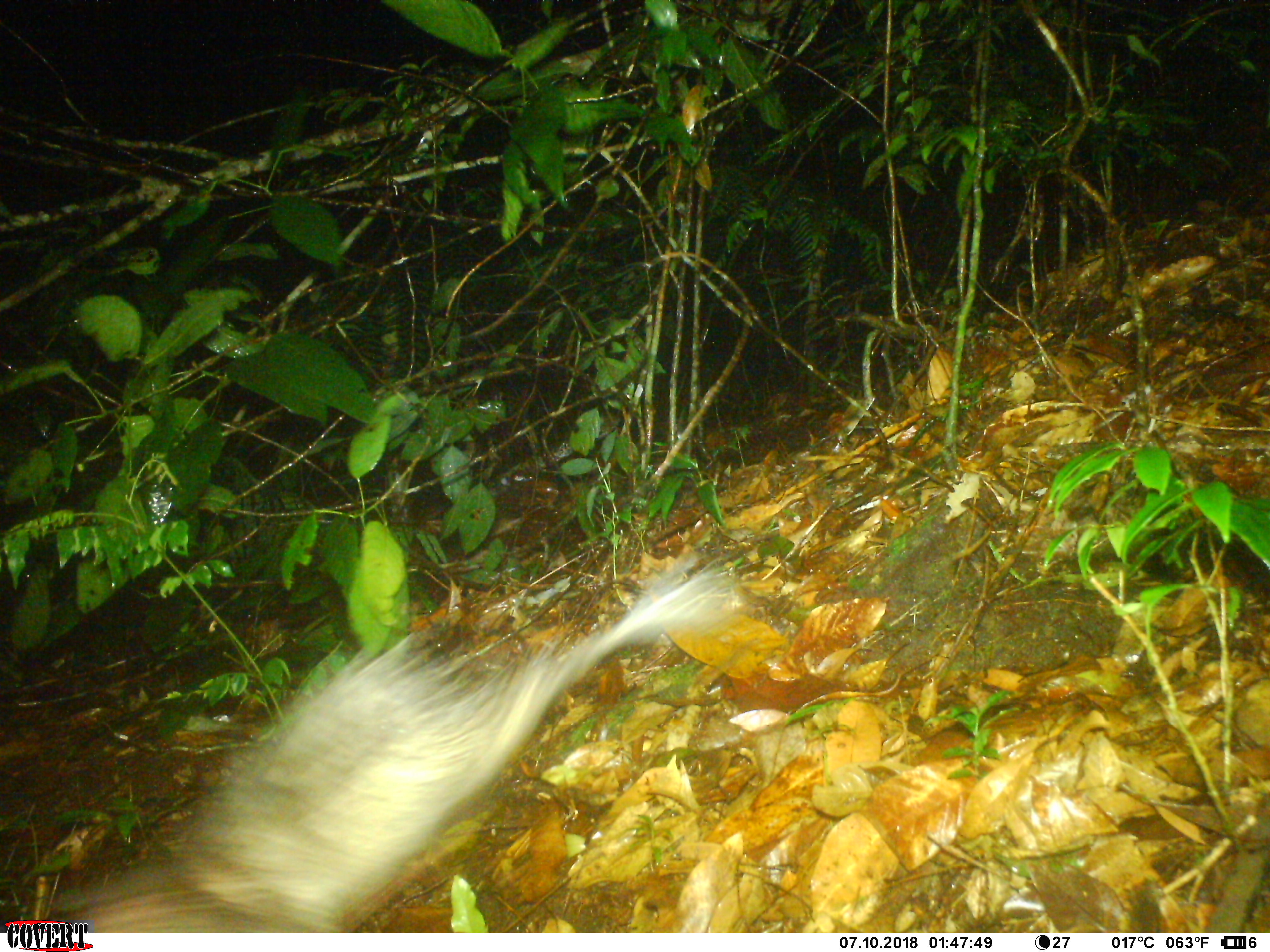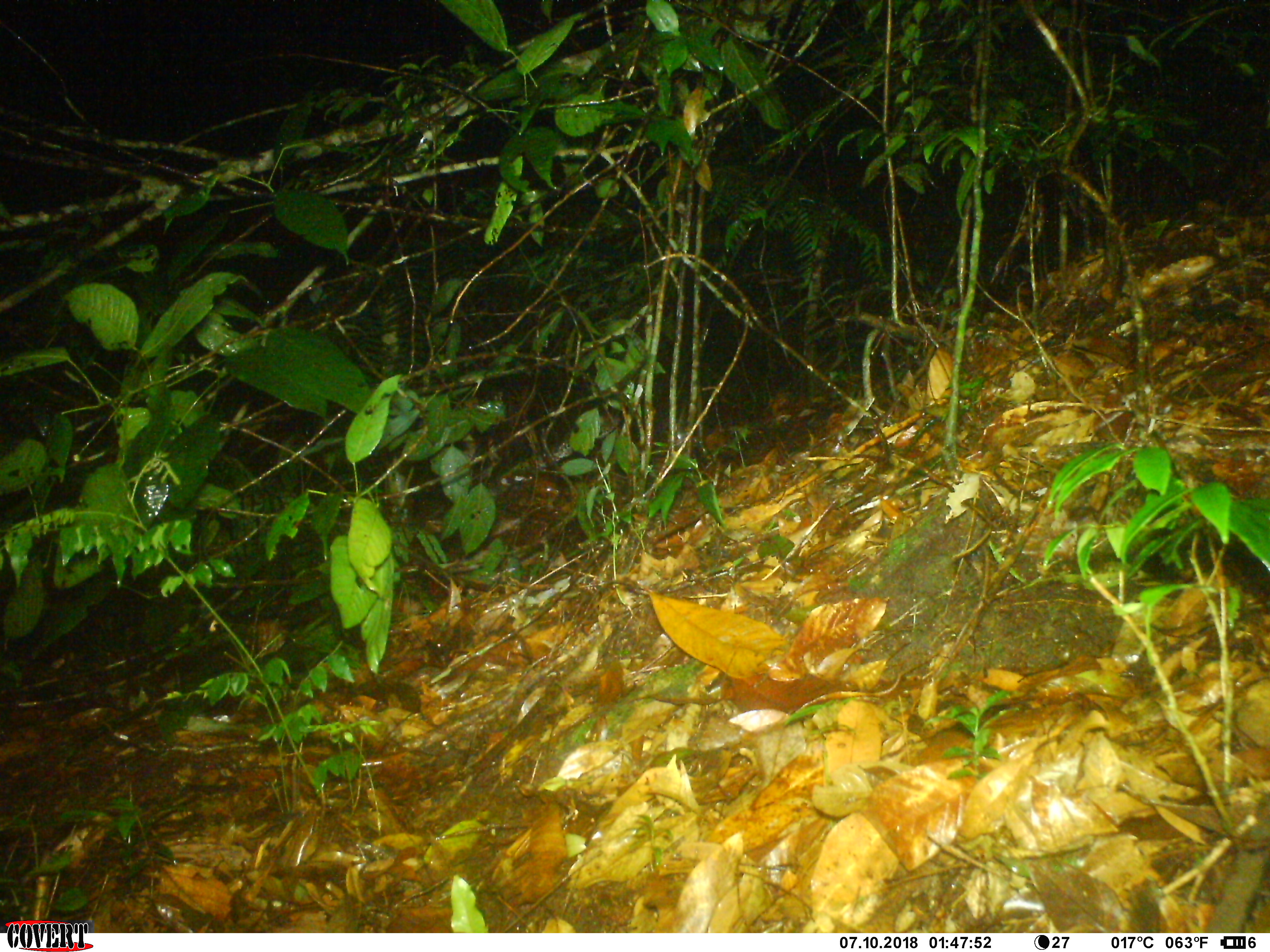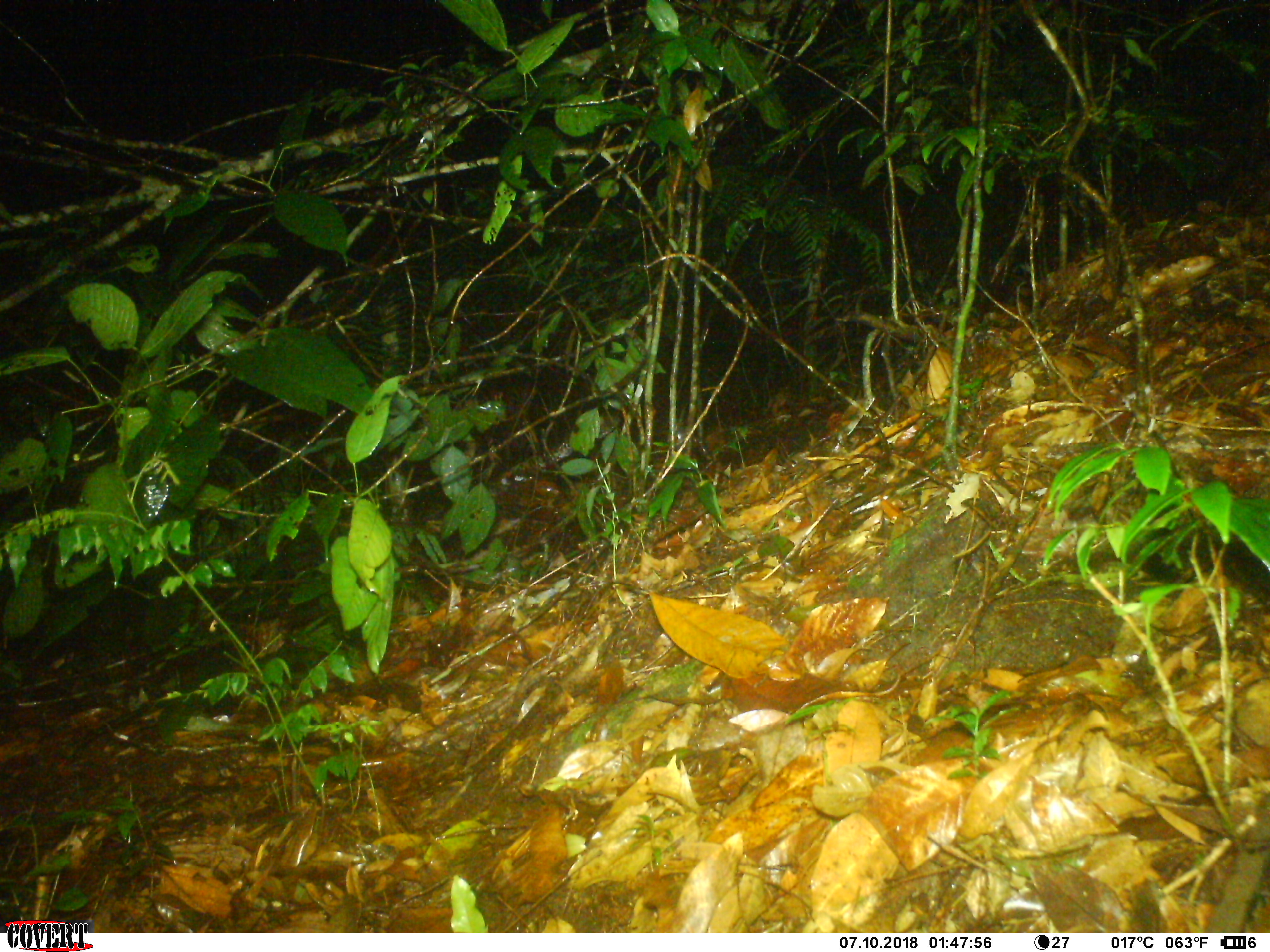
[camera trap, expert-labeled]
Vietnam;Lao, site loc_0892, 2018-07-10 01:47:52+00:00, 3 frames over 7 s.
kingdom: Animalia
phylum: Chordata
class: Mammalia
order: Rodentia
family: Hystricidae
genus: Atherurus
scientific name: Atherurus macrourus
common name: asiatic brush-tailed porcupine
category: asiatic brush tailed porcupine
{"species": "asiatic brush tailed porcupine (asiatic brush-tailed porcupine) (Atherurus macrourus)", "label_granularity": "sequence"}